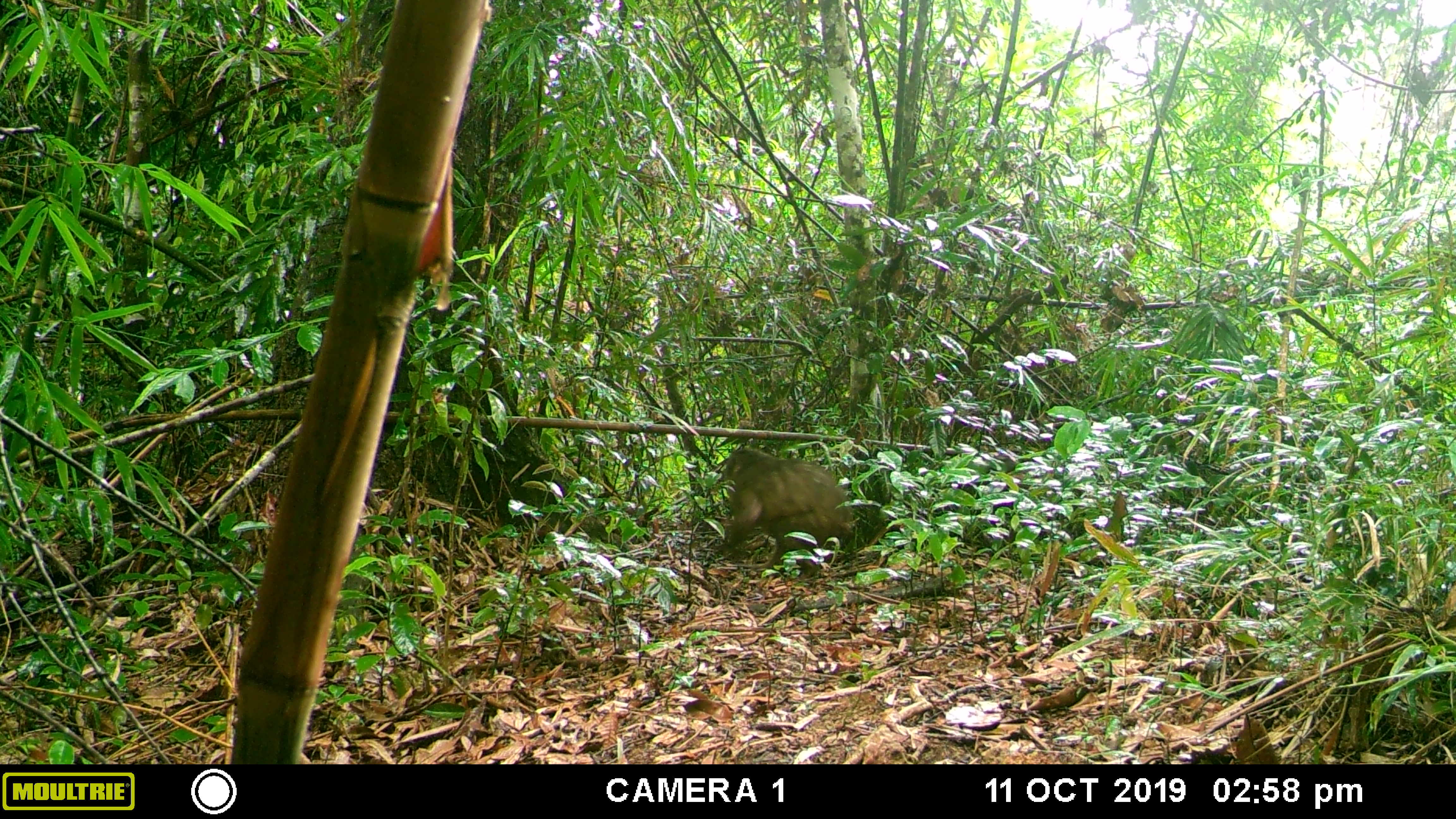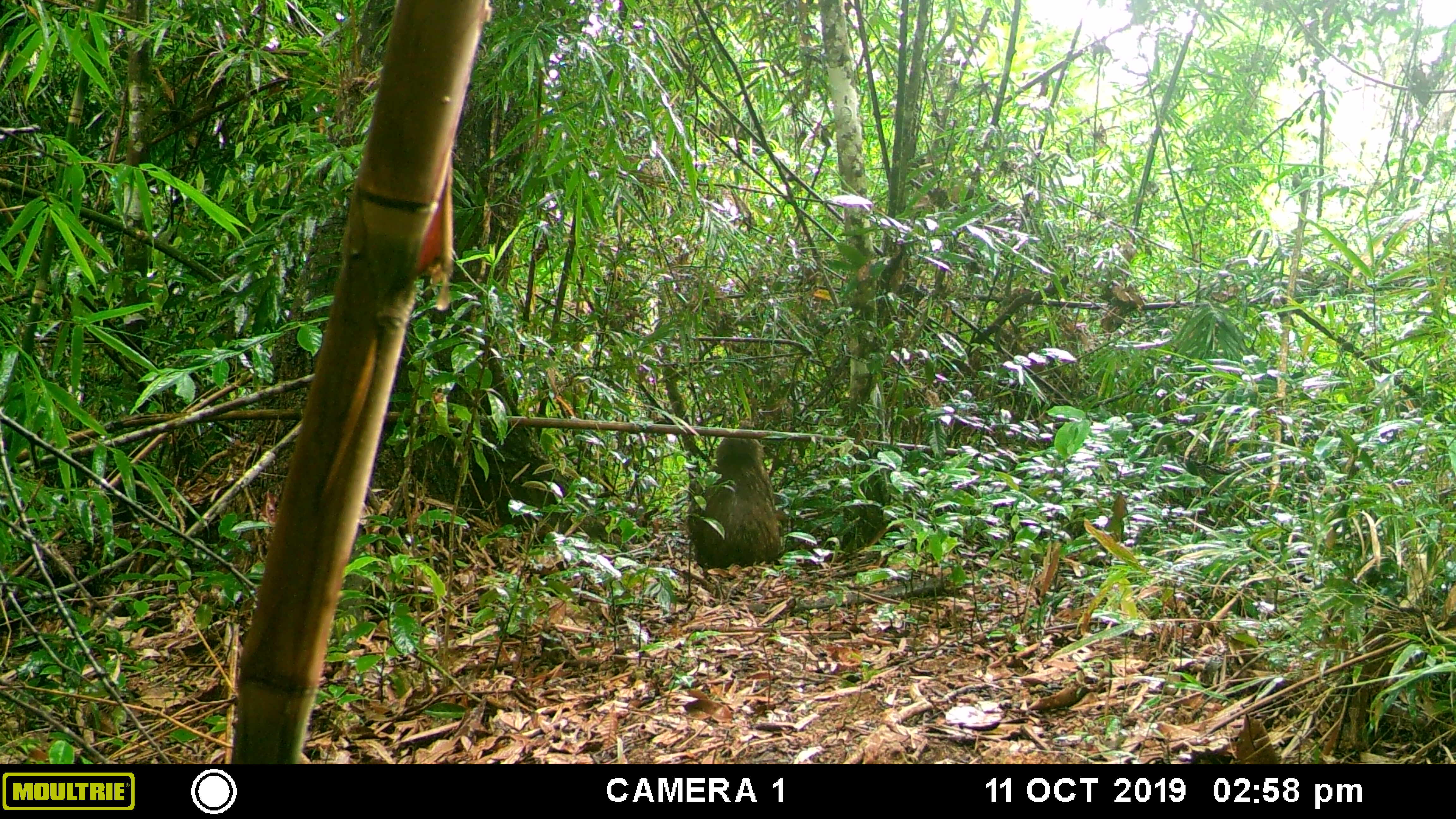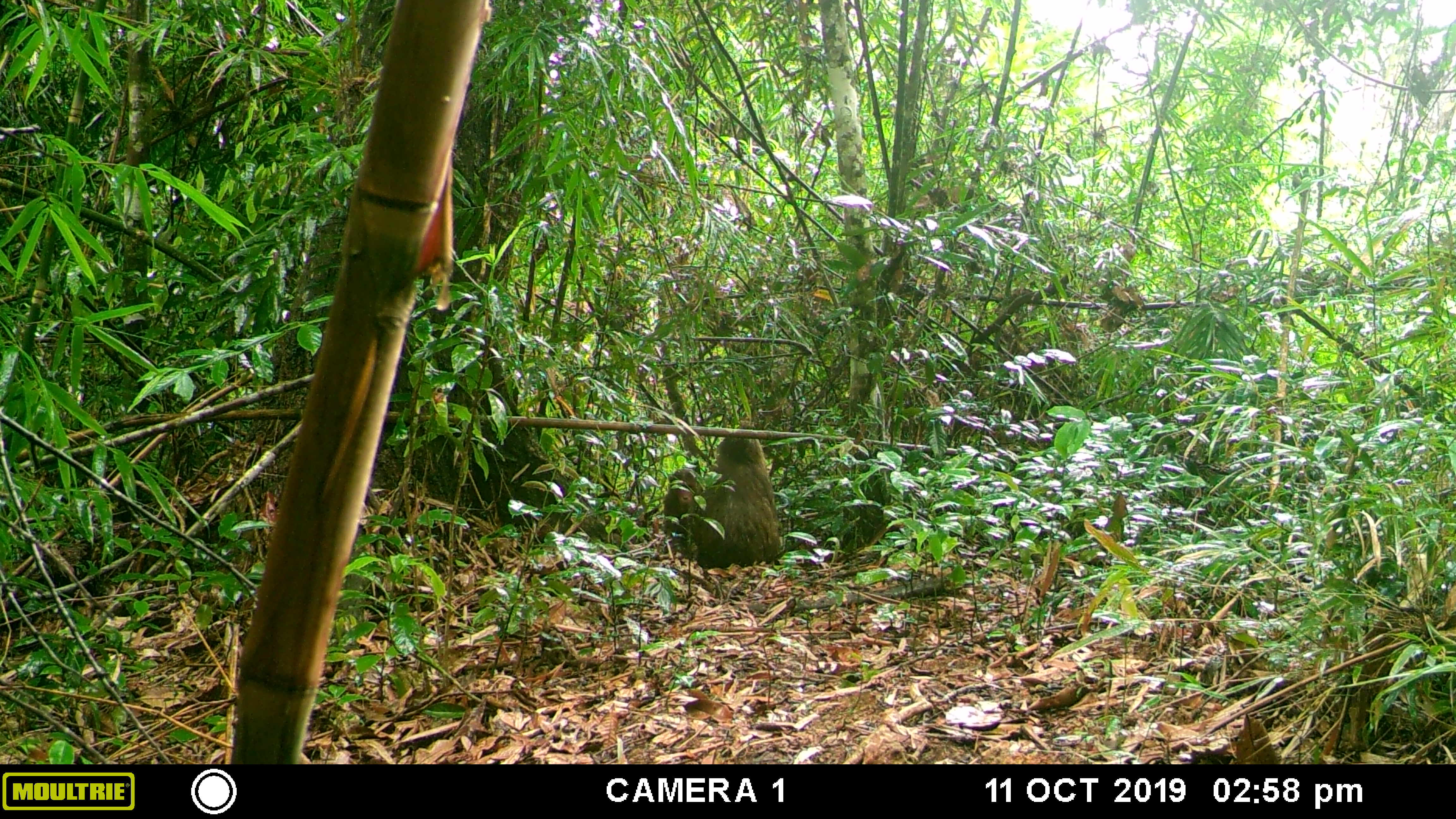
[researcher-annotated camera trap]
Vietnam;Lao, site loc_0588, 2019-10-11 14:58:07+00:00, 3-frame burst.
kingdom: Animalia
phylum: Chordata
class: Mammalia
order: Primates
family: Cercopithecidae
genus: Macaca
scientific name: Macaca arctoides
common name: stump-tailed macaque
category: stump tailed macaque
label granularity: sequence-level